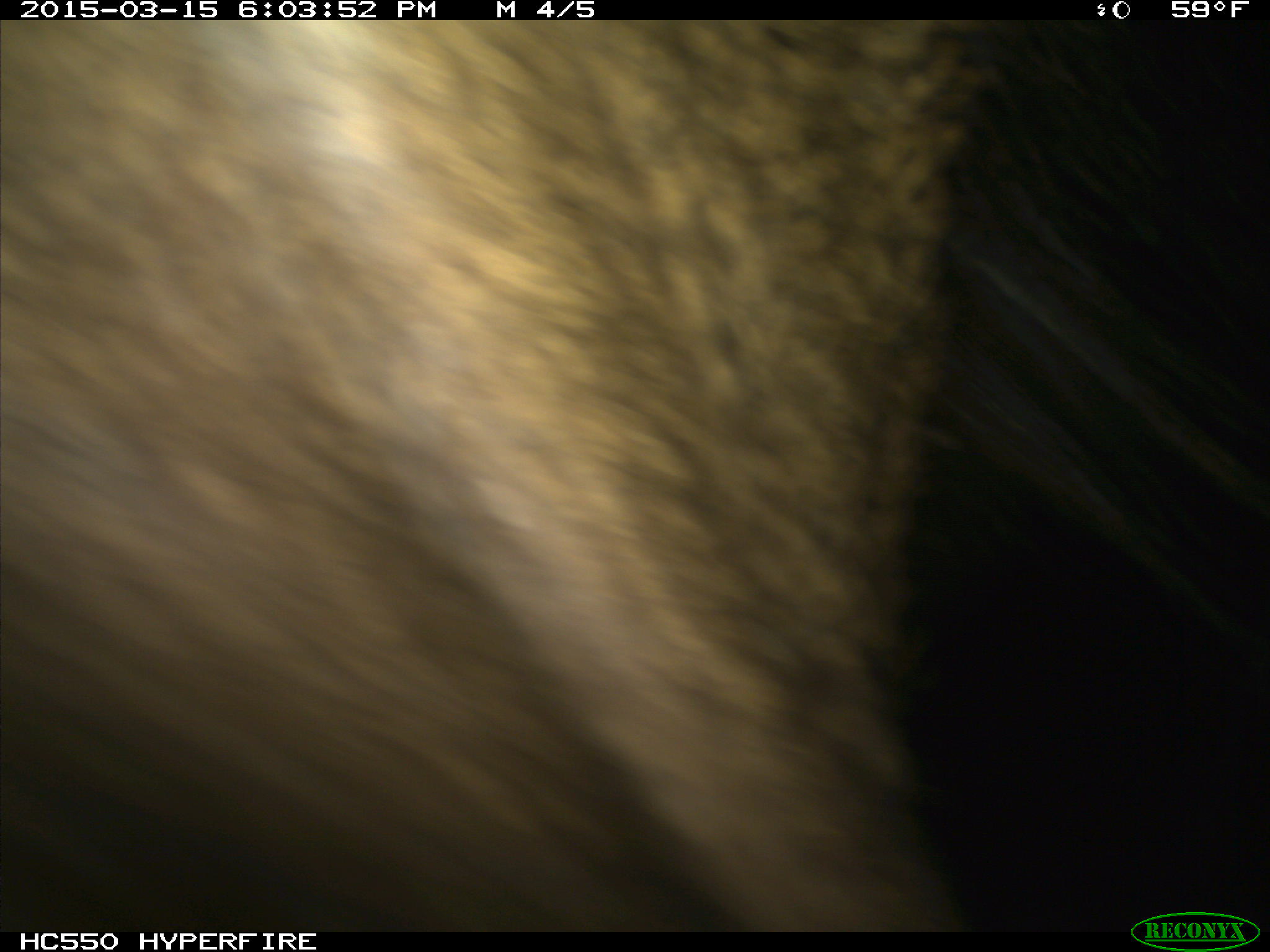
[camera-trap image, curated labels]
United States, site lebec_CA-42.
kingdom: Animalia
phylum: Chordata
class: Mammalia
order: Artiodactyla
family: Cervidae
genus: Cervus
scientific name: Cervus canadensis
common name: elk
Cervus canadensis (elk).